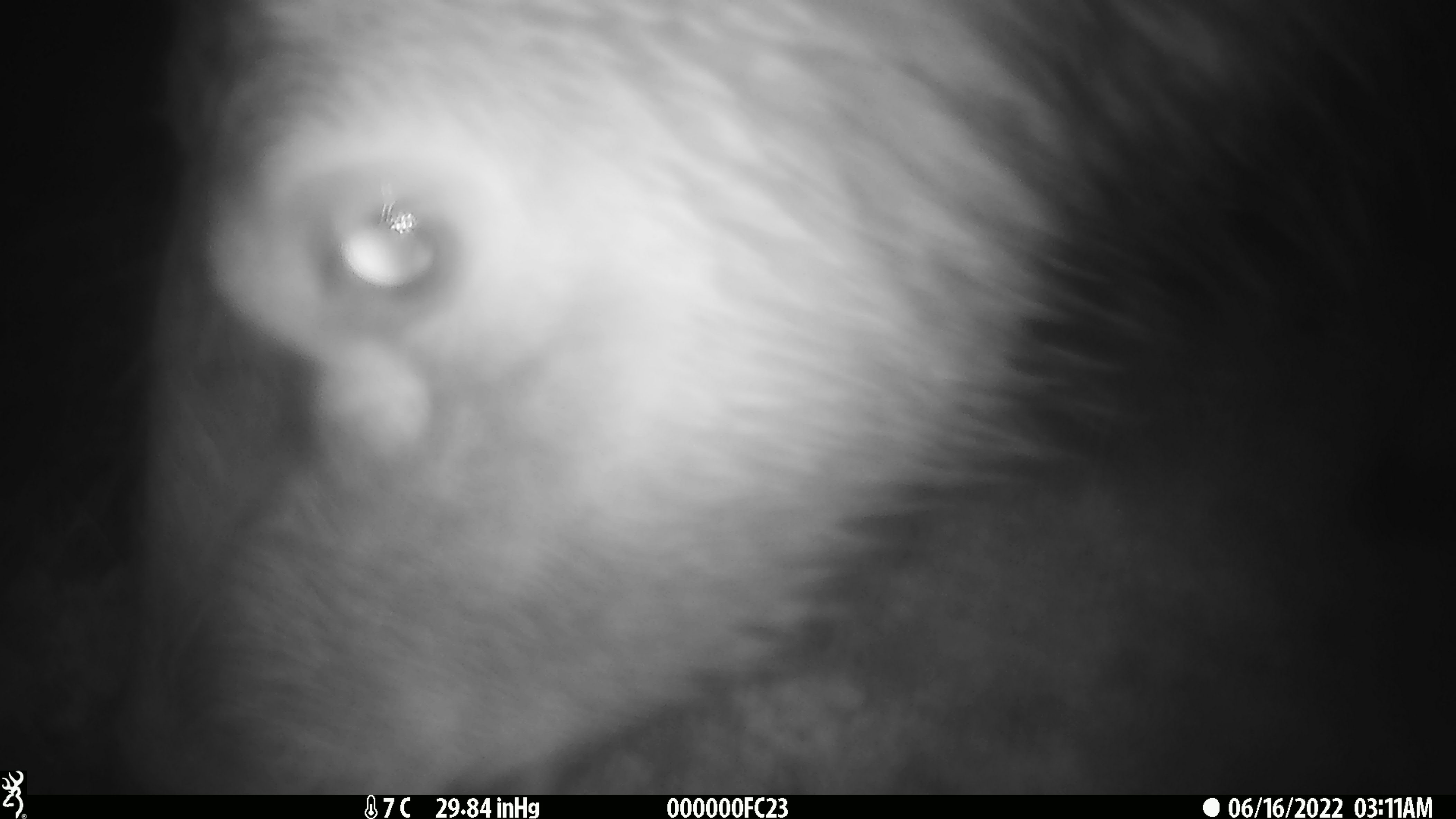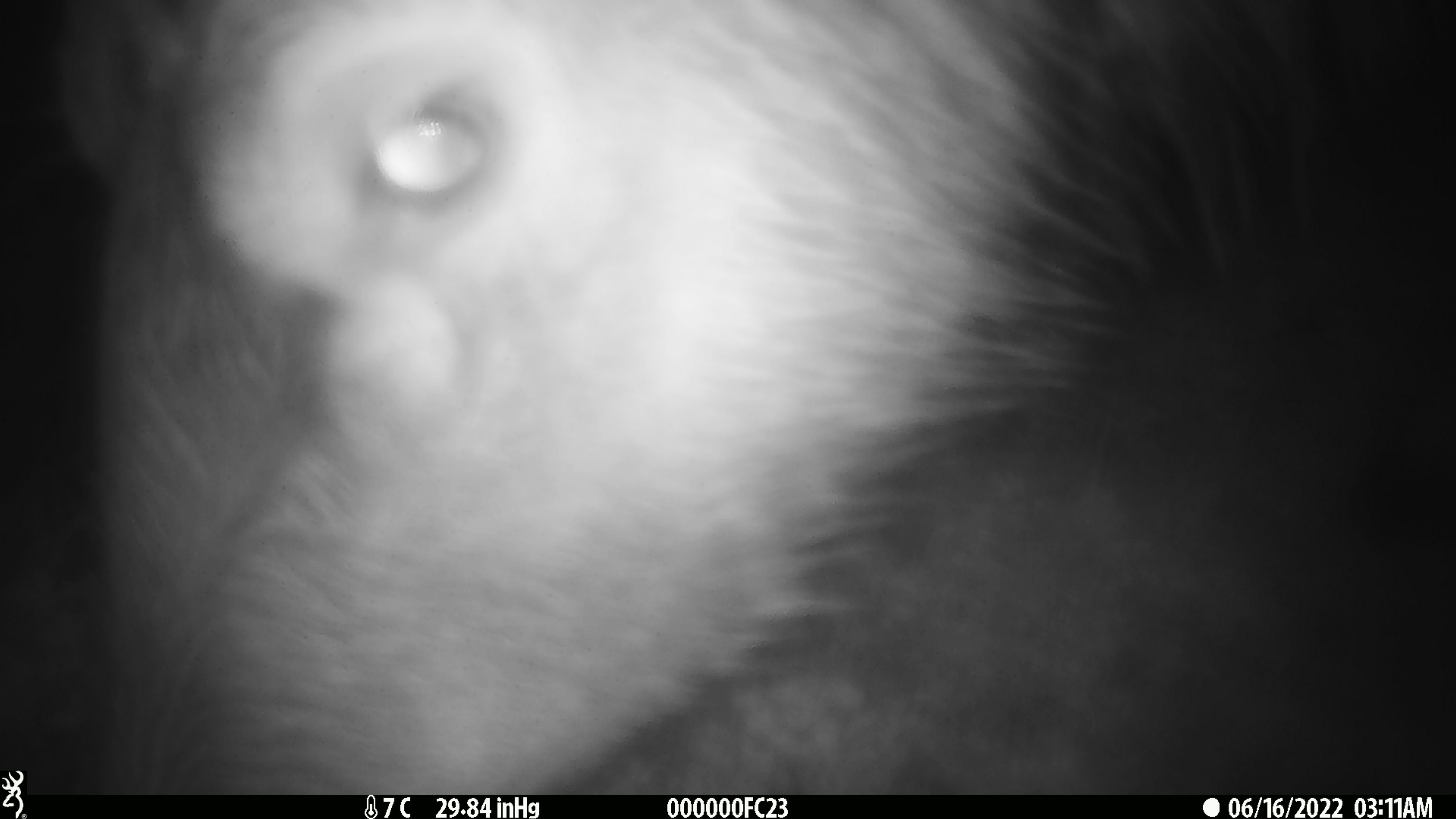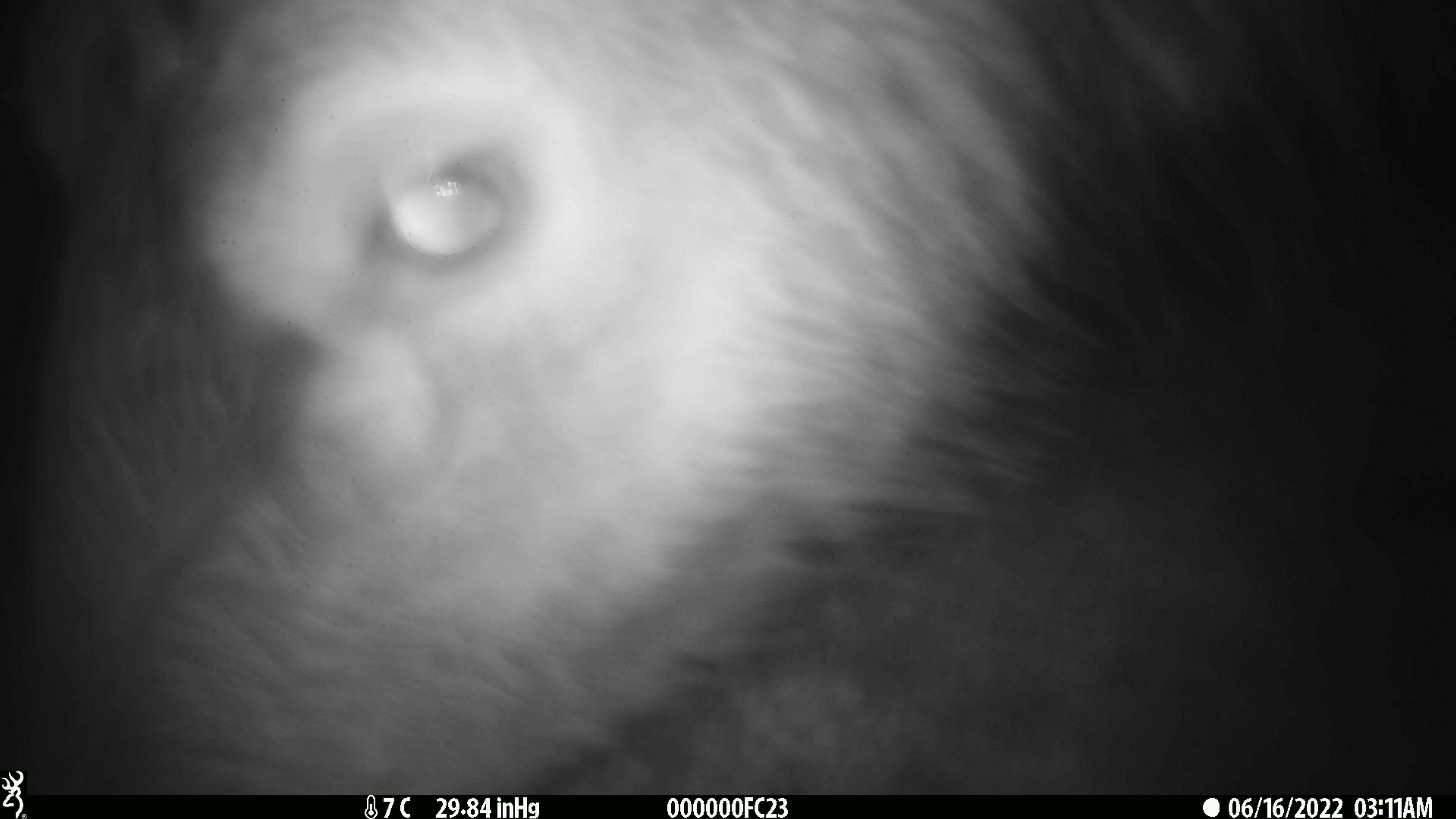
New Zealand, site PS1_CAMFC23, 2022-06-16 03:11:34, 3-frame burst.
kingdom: Animalia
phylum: Chordata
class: Mammalia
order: Artiodactyla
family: Cervidae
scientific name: Cervidae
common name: deer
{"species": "deer (Cervidae)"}